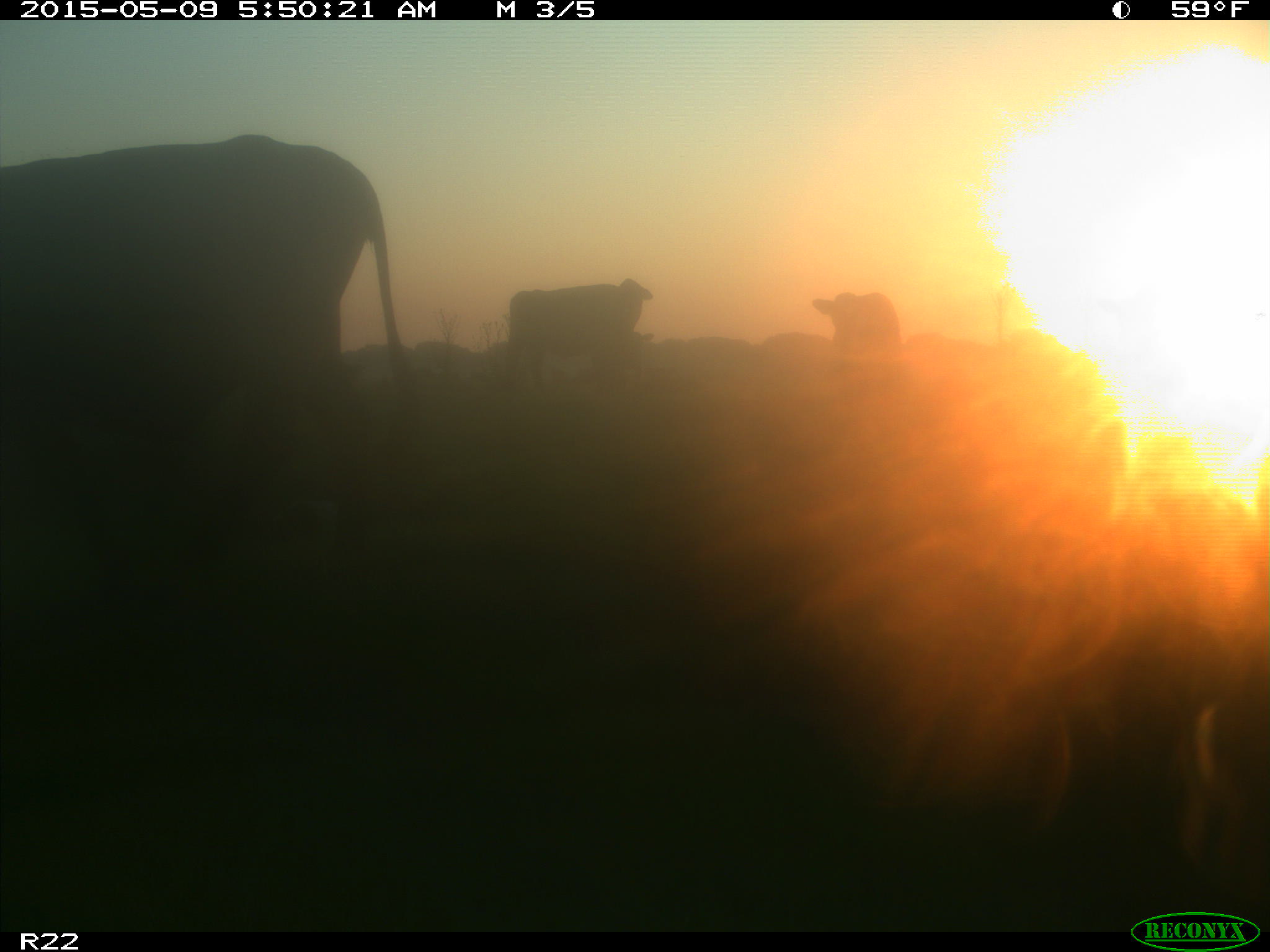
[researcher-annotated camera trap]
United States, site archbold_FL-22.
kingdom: Animalia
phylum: Chordata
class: Mammalia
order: Artiodactyla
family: Bovidae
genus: Bos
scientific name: Bos taurus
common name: domestic cow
Bos taurus (domestic cow).